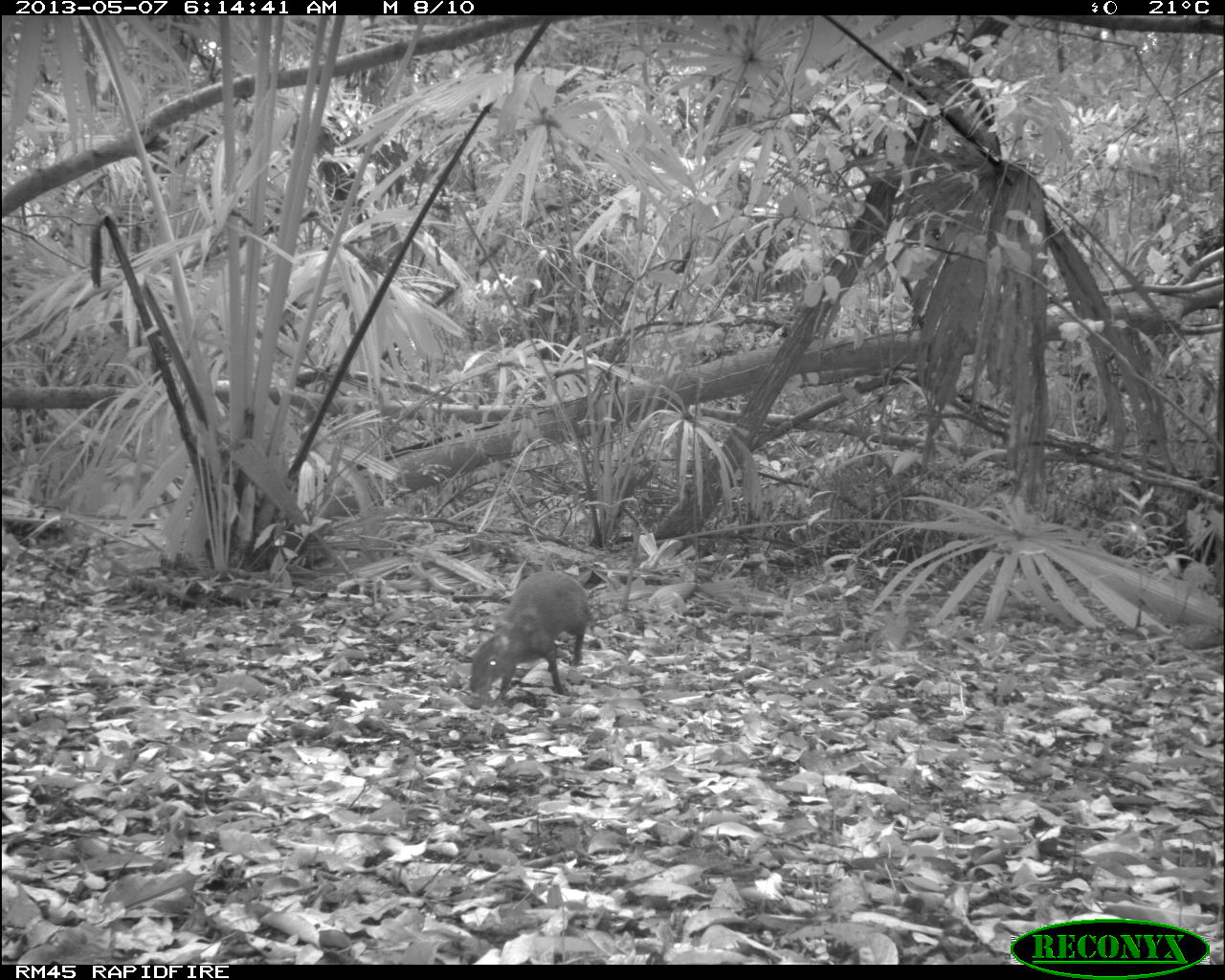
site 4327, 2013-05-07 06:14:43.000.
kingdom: Animalia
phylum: Chordata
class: Mammalia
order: Rodentia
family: Dasyproctidae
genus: Dasyprocta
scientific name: Dasyprocta punctata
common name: central american agouti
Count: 1.